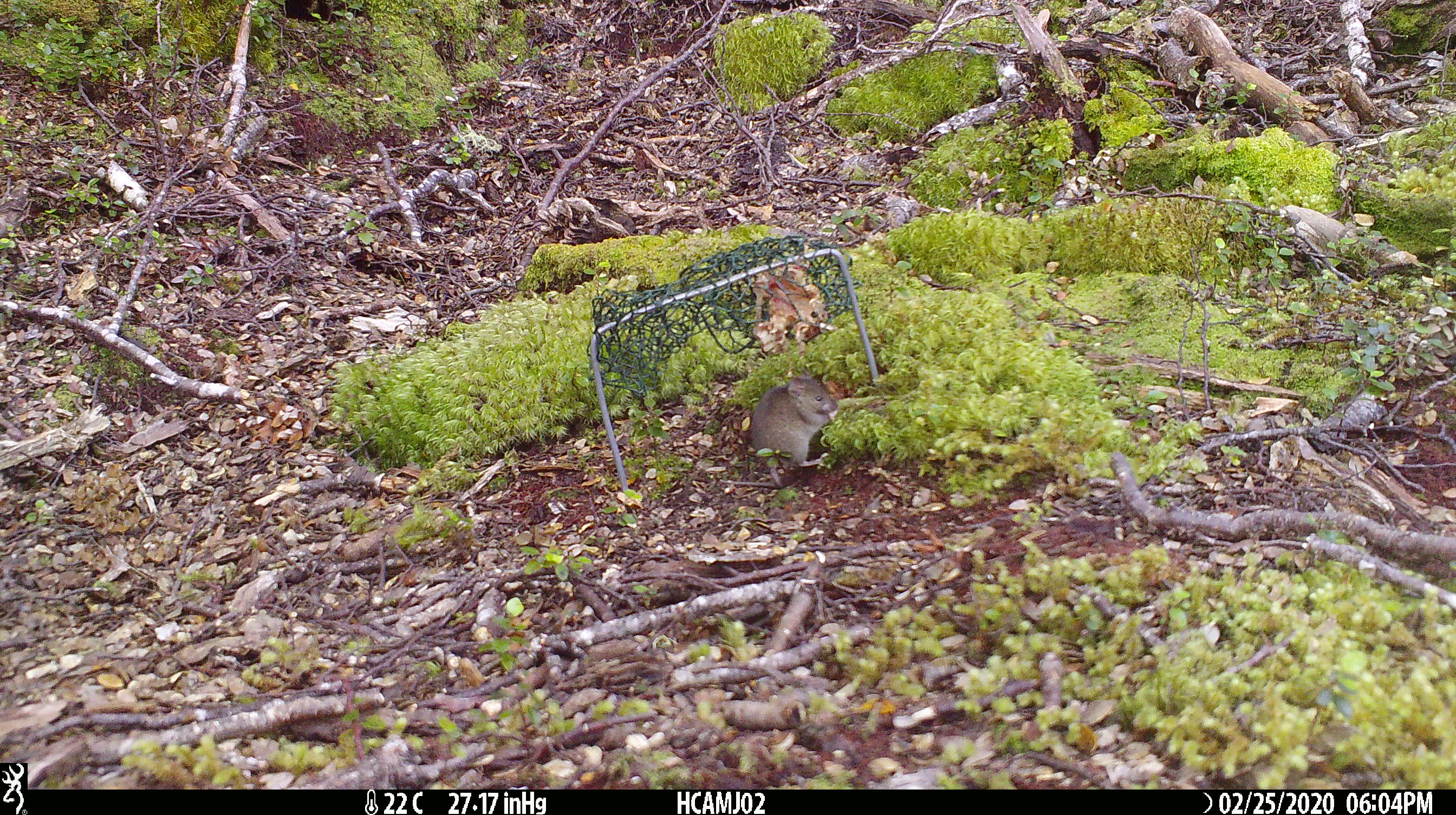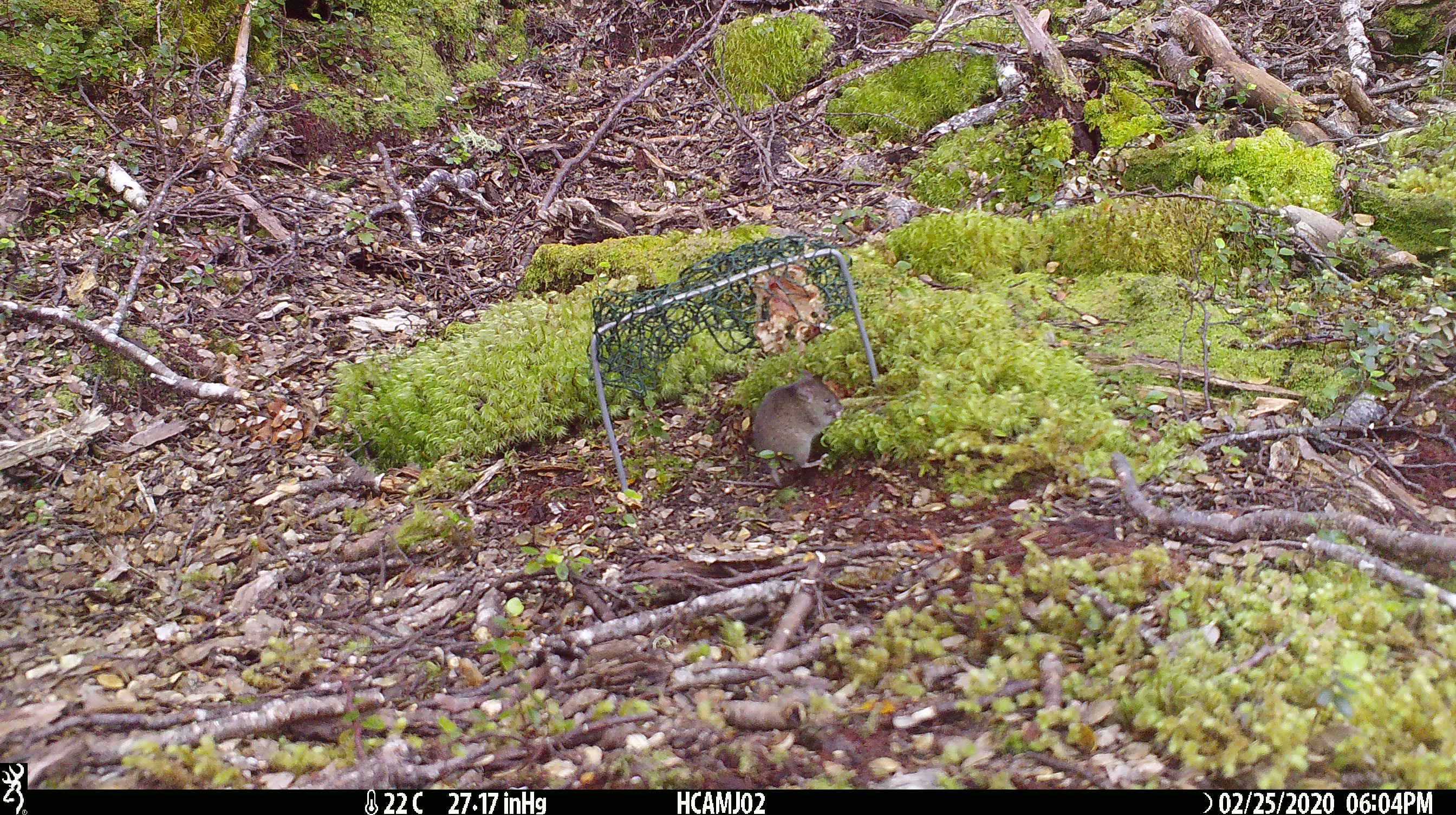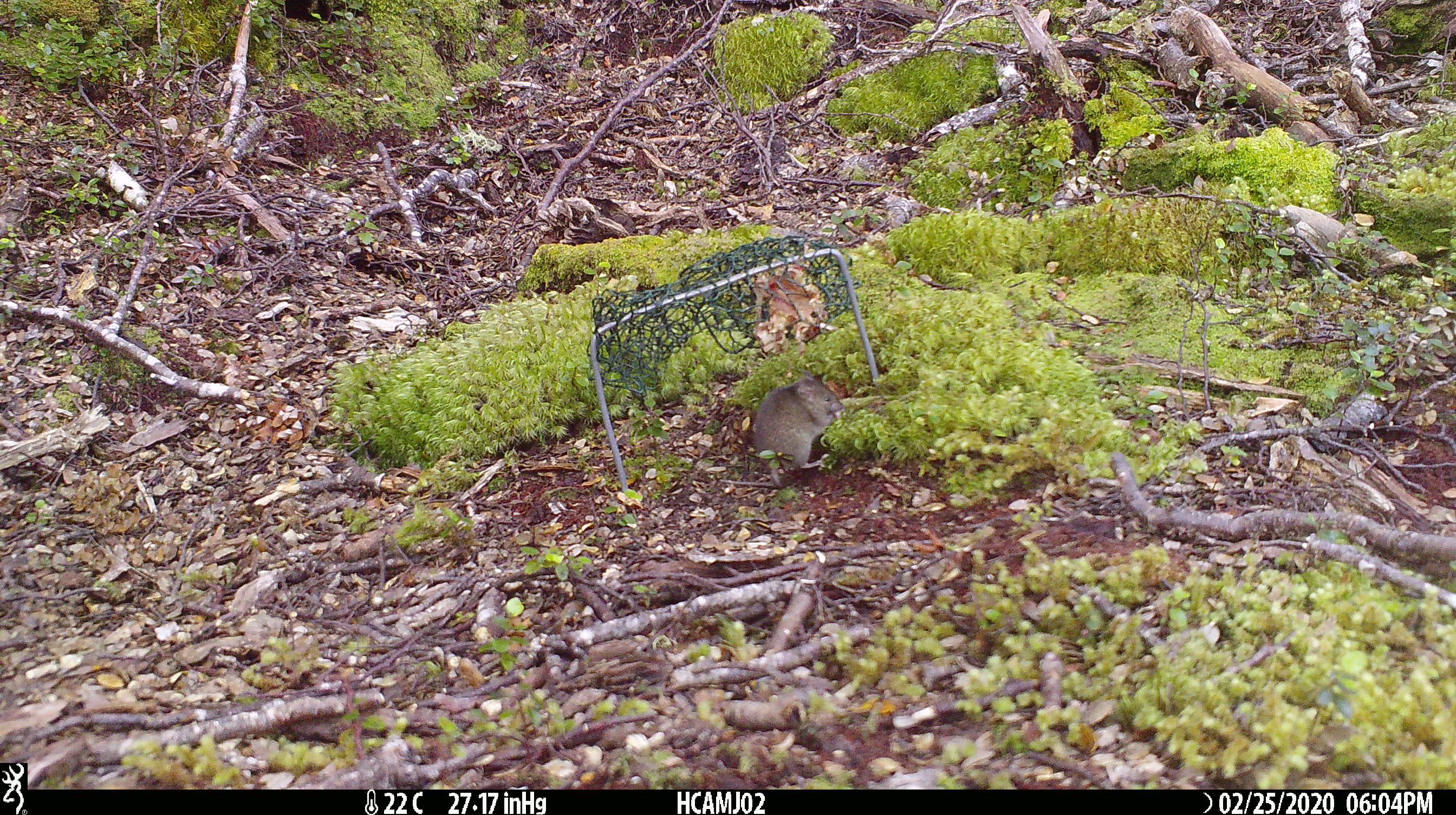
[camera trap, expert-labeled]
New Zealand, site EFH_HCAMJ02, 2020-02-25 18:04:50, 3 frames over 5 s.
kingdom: Animalia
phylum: Chordata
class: Mammalia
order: Rodentia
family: Muridae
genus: Mus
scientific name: Mus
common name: mouse